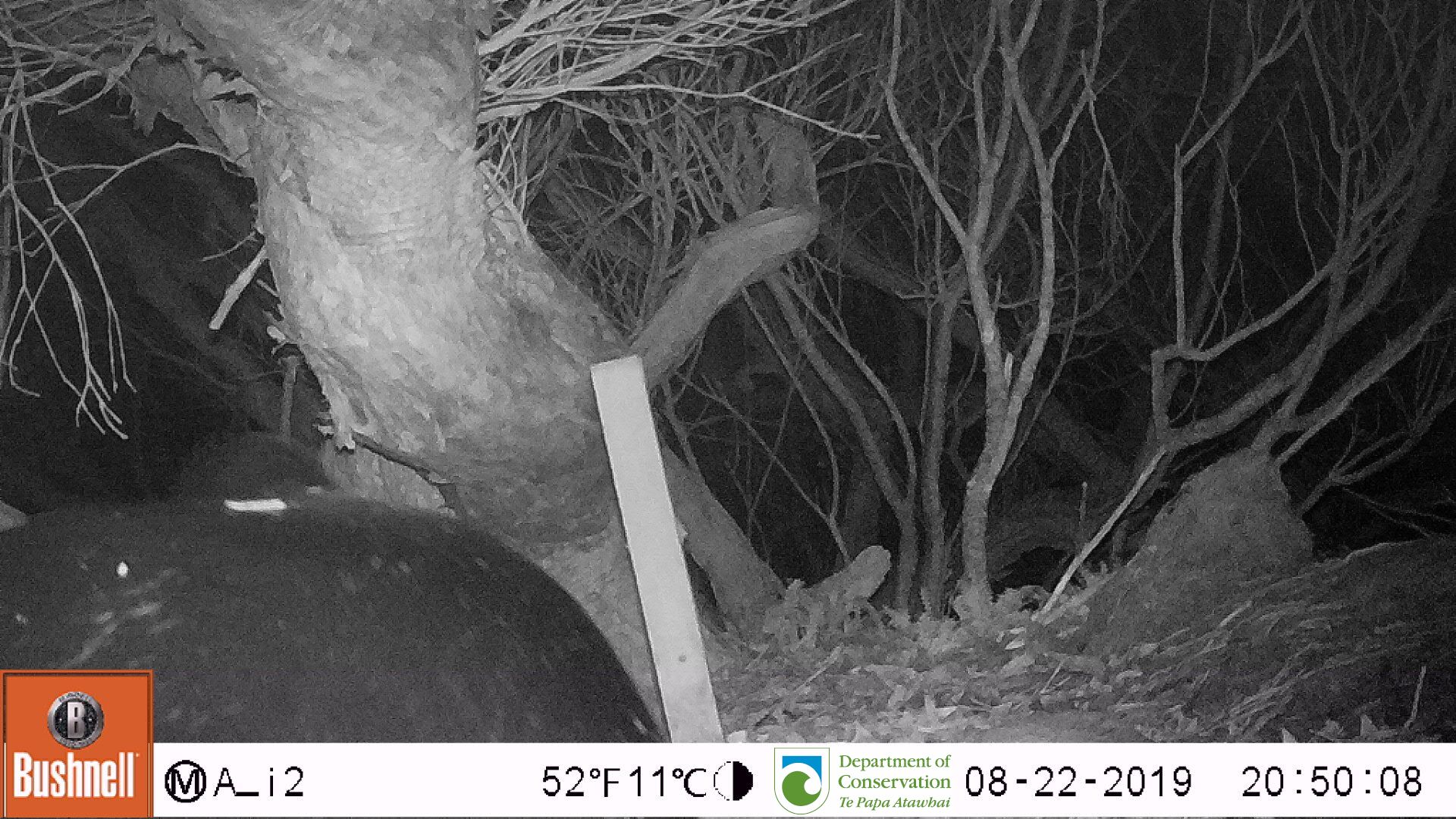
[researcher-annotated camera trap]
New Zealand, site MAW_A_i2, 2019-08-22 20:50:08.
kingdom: Animalia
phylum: Chordata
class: Mammalia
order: Carnivora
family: Otariidae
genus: Phocarctos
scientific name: Phocarctos hookeri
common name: new zealand sea lion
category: sealion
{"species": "sealion (new zealand sea lion) (Phocarctos hookeri)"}